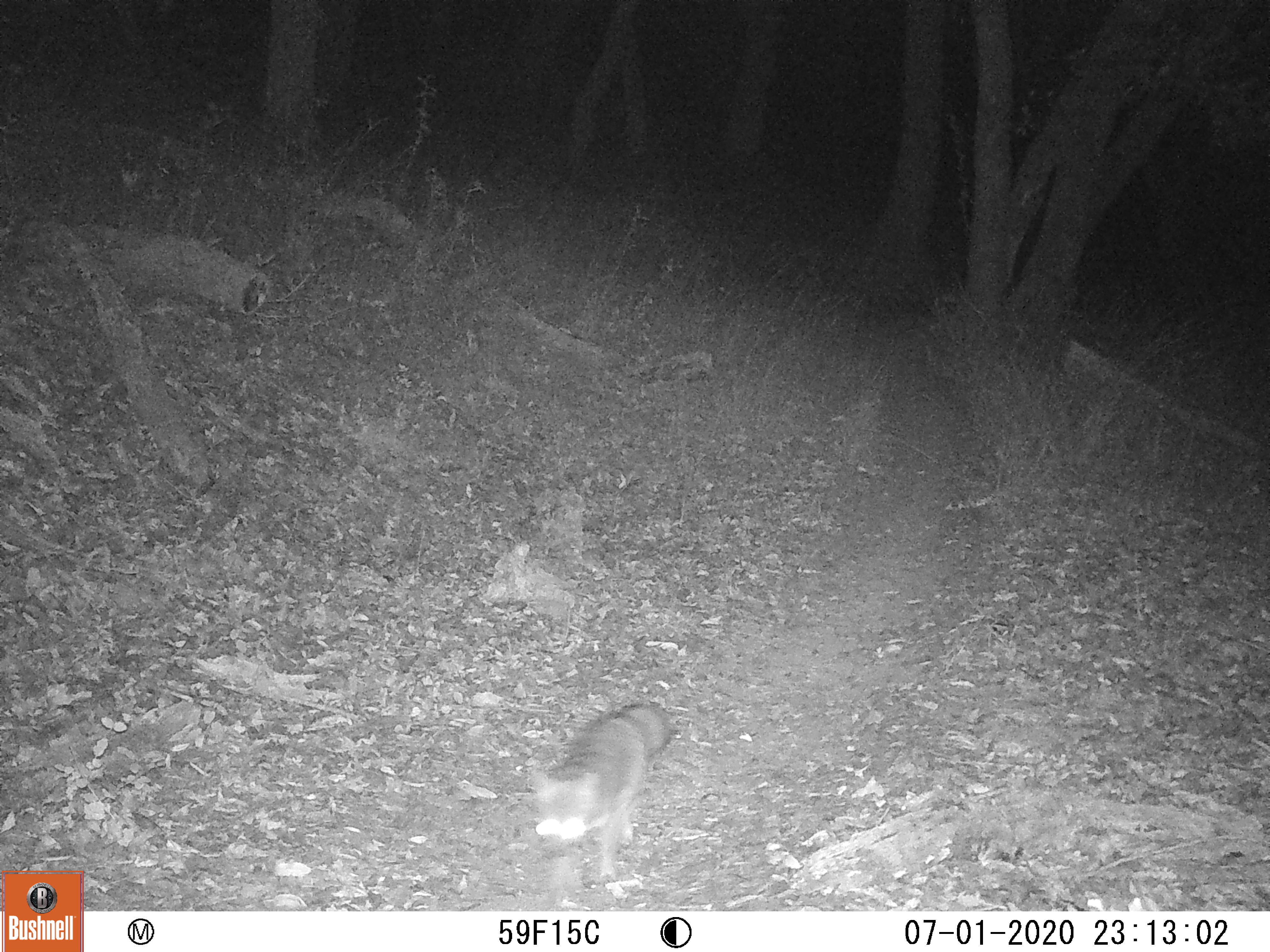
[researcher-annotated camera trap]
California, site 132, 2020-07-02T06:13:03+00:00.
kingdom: Animalia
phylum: Chordata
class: Mammalia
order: Carnivora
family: Canidae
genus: Urocyon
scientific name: Urocyon cinereoargenteus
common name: gray fox